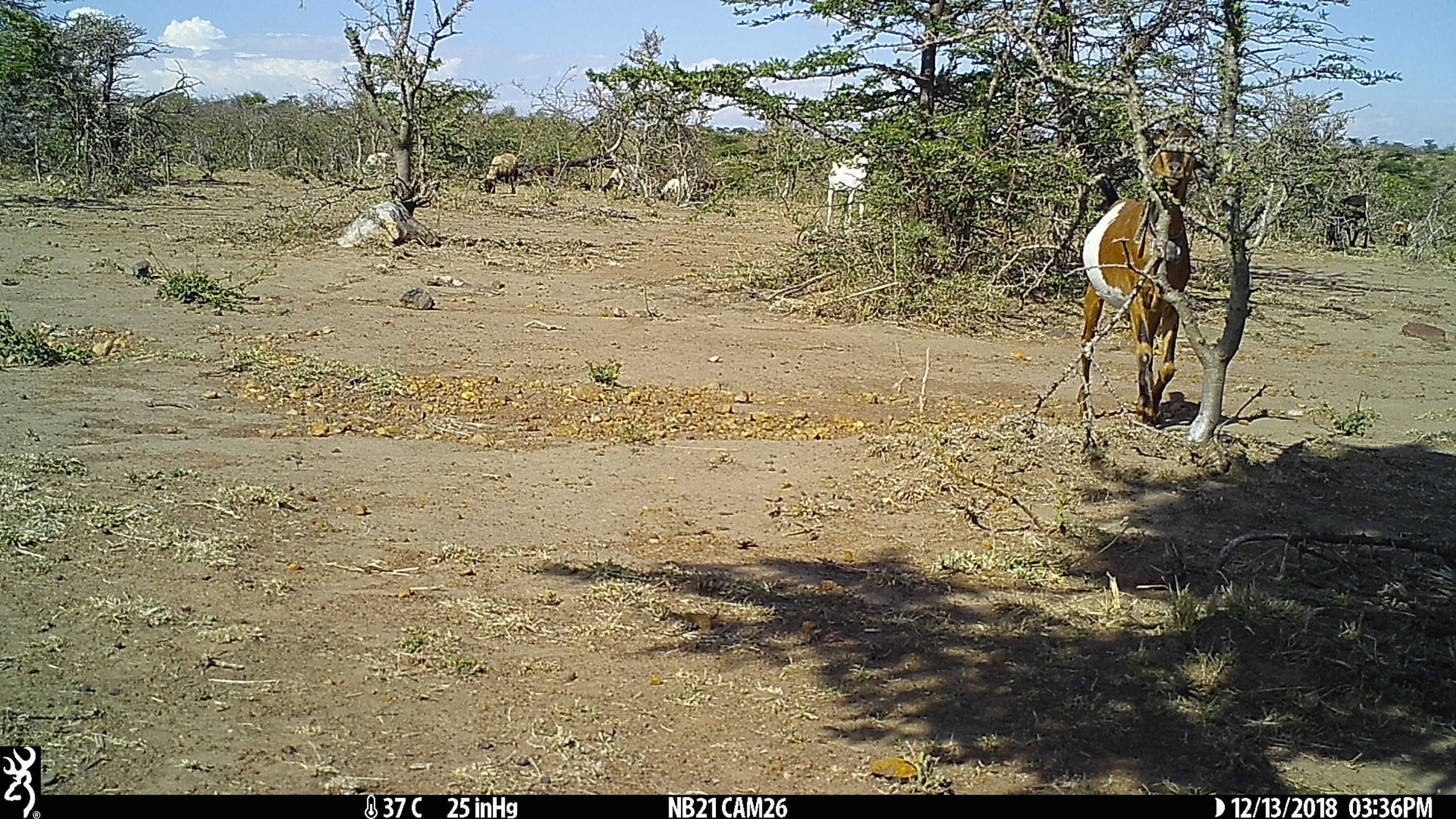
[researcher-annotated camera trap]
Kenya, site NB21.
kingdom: Animalia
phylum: Chordata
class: Mammalia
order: Artiodactyla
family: Bovidae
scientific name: Bovidae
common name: sheep or goat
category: shoat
Shoat (sheep or goat) (Bovidae).